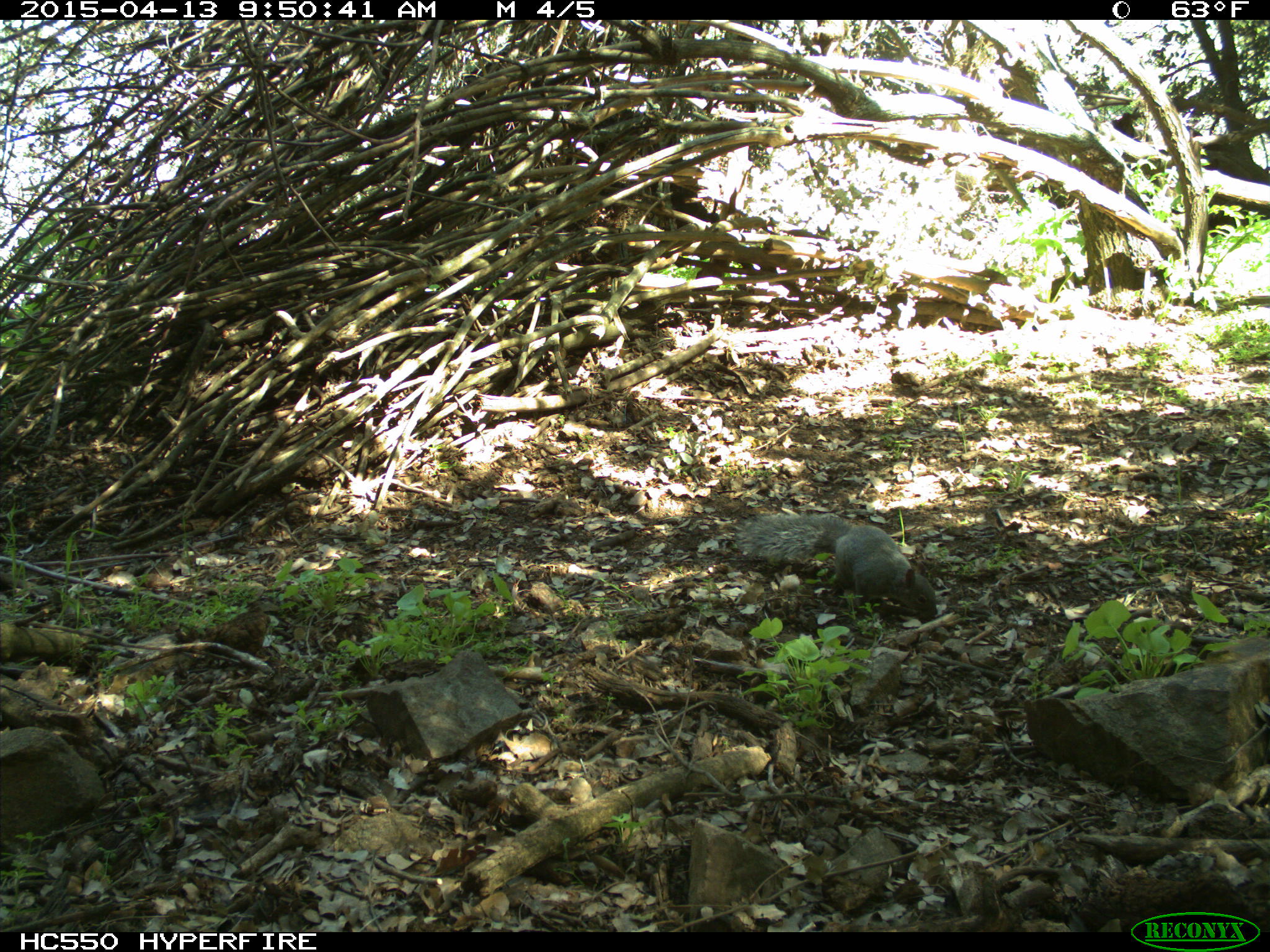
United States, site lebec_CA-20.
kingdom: Animalia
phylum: Chordata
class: Mammalia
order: Rodentia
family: Sciuridae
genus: Sciurus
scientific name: Sciurus carolinensis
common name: eastern gray squirrel